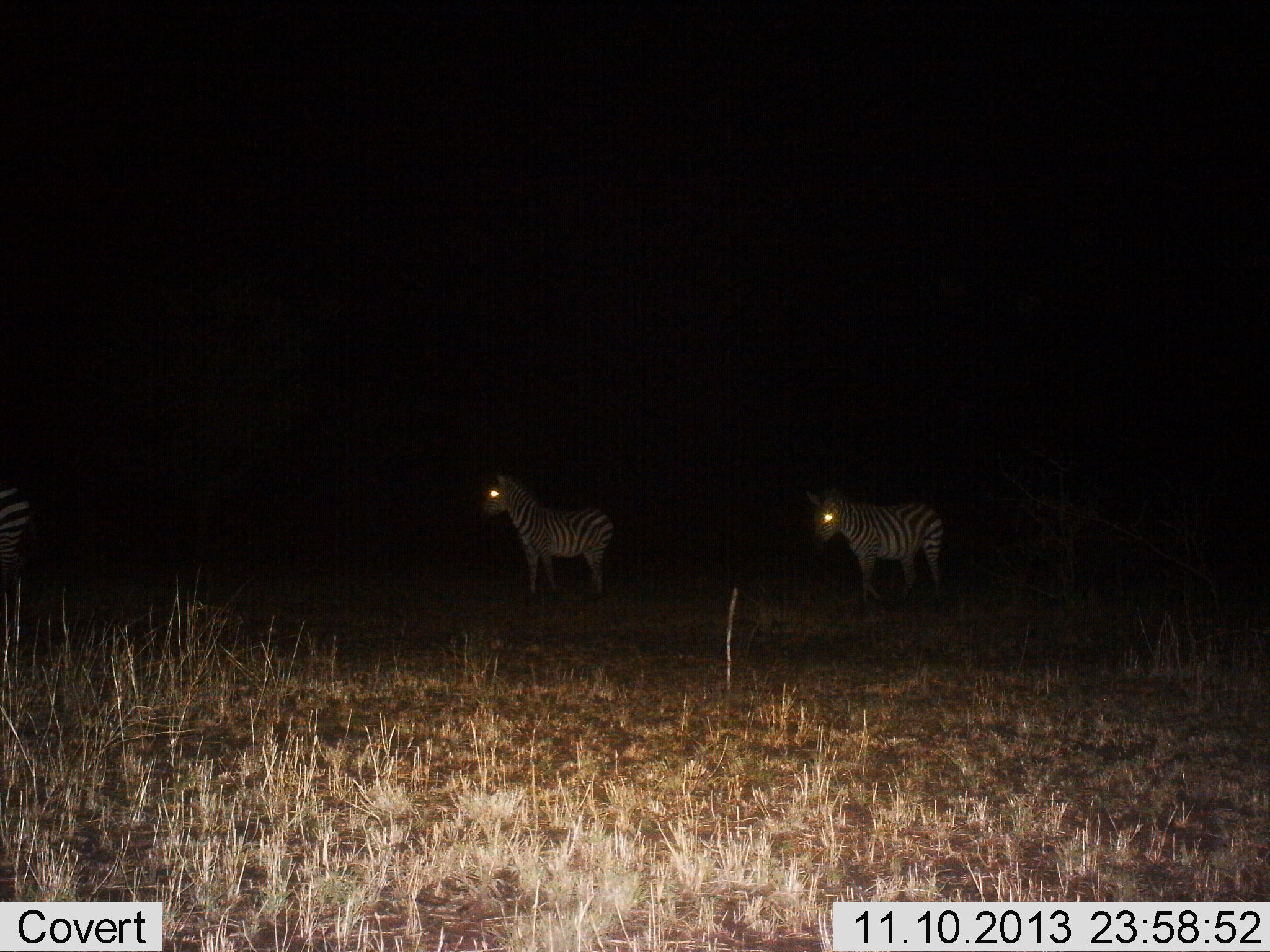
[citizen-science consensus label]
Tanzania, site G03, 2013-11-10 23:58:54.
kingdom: Animalia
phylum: Chordata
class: Mammalia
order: Perissodactyla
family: Equidae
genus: Equus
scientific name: Equus quagga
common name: plains zebra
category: zebra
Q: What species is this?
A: Zebra (plains zebra) (Equus quagga).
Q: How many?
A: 2.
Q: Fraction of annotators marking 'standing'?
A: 90%.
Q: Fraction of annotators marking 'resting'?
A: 0%.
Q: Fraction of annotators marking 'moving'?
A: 20%.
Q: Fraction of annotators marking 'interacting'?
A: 0%.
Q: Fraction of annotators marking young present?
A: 10%.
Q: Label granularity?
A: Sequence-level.